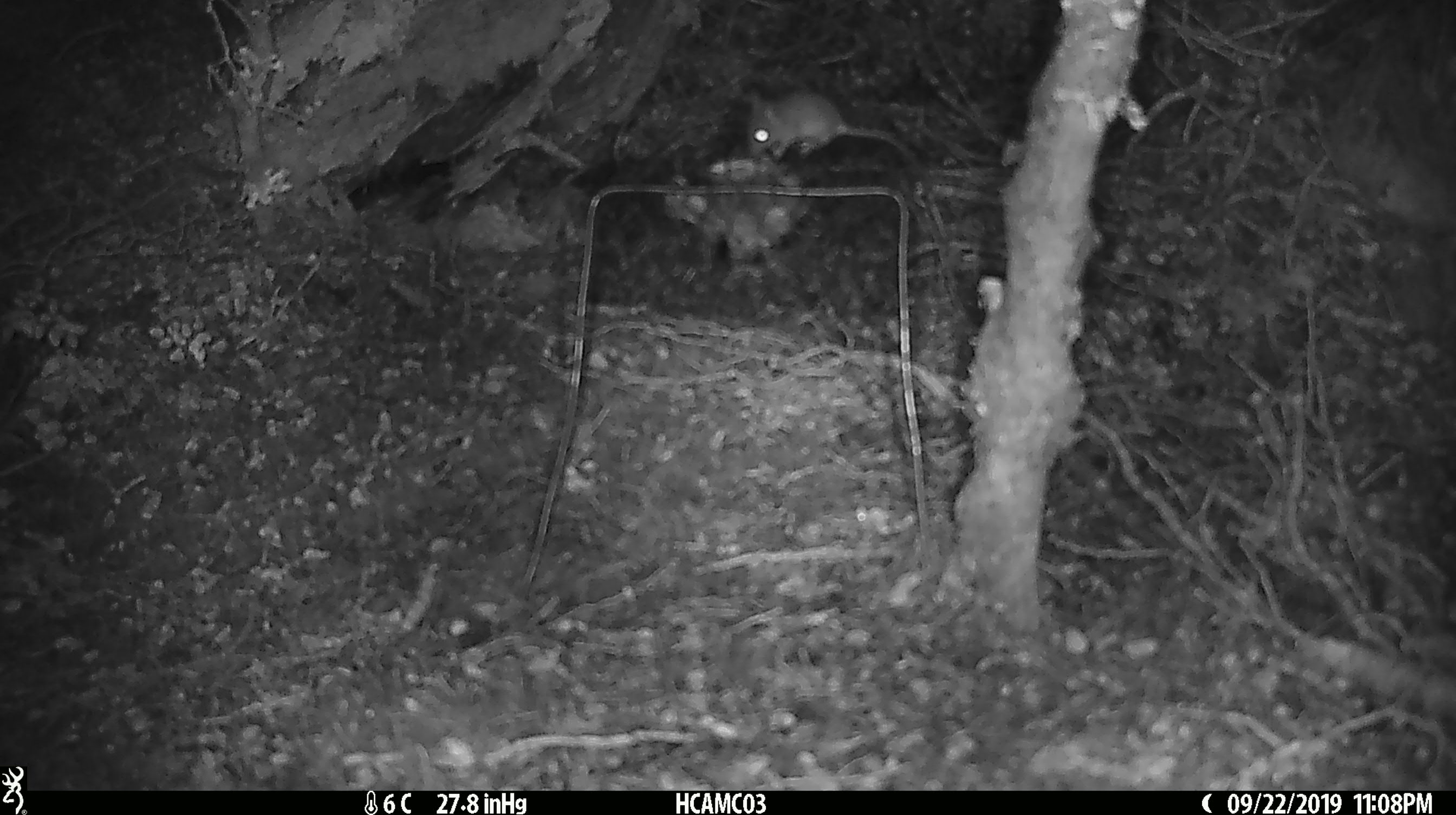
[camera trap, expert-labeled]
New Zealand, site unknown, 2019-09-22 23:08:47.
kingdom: Animalia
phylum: Chordata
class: Mammalia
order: Rodentia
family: Muridae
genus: Mus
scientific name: Mus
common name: mouse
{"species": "mouse (Mus)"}